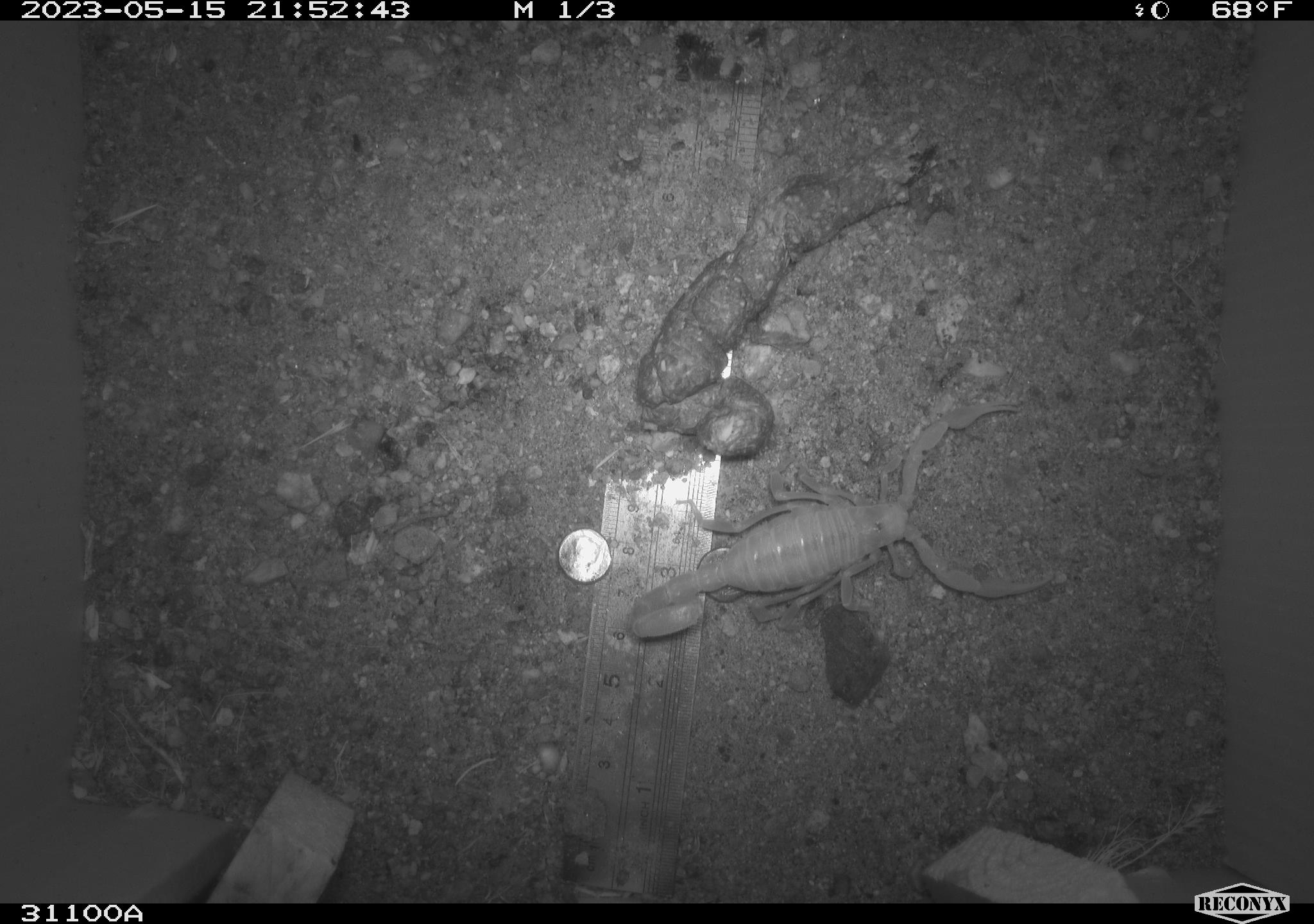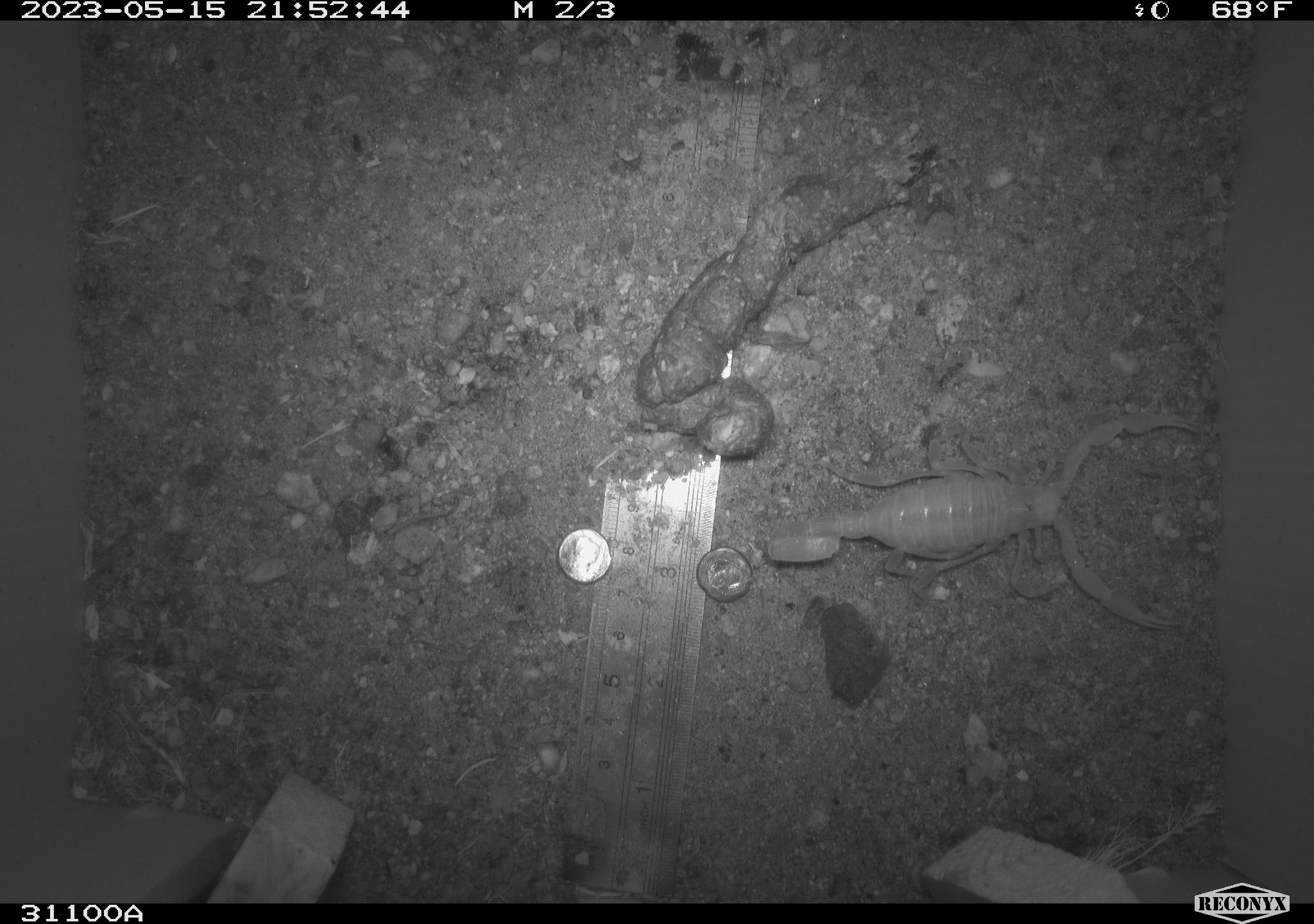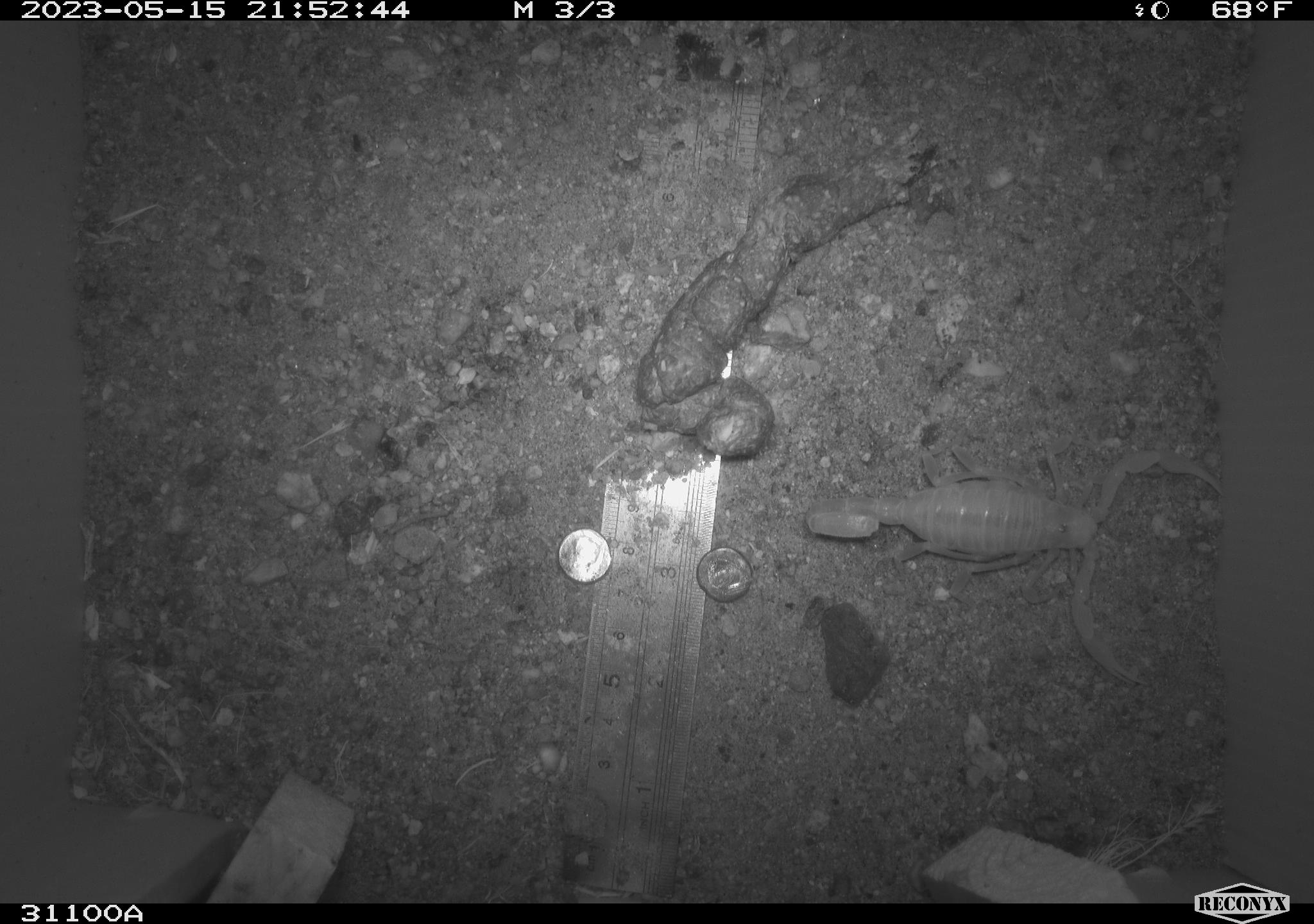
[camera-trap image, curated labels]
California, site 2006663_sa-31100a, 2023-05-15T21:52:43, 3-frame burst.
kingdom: Animalia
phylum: Arthropoda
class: Arachnida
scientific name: Arachnida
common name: arachnids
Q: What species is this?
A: Arachnids (Arachnida).